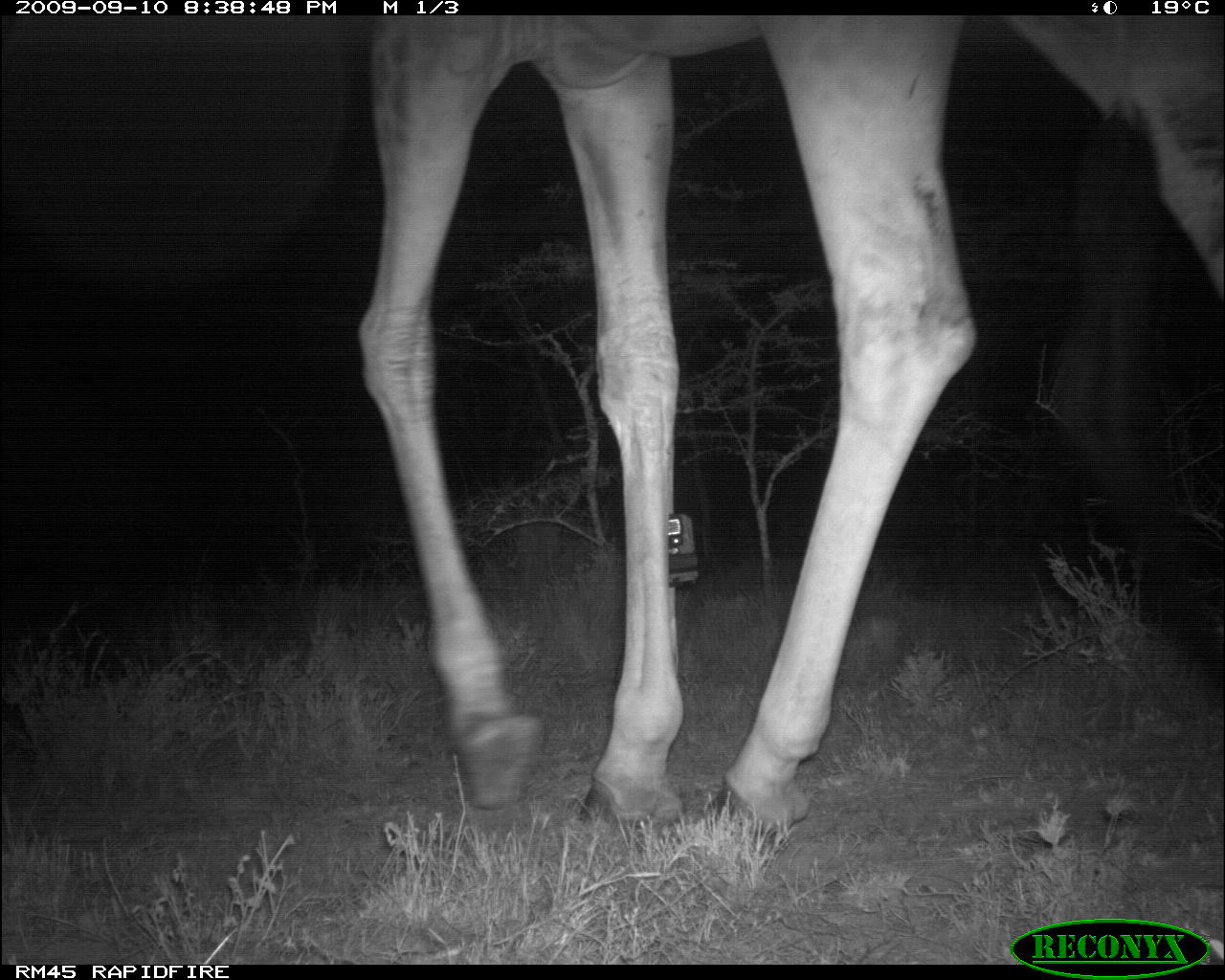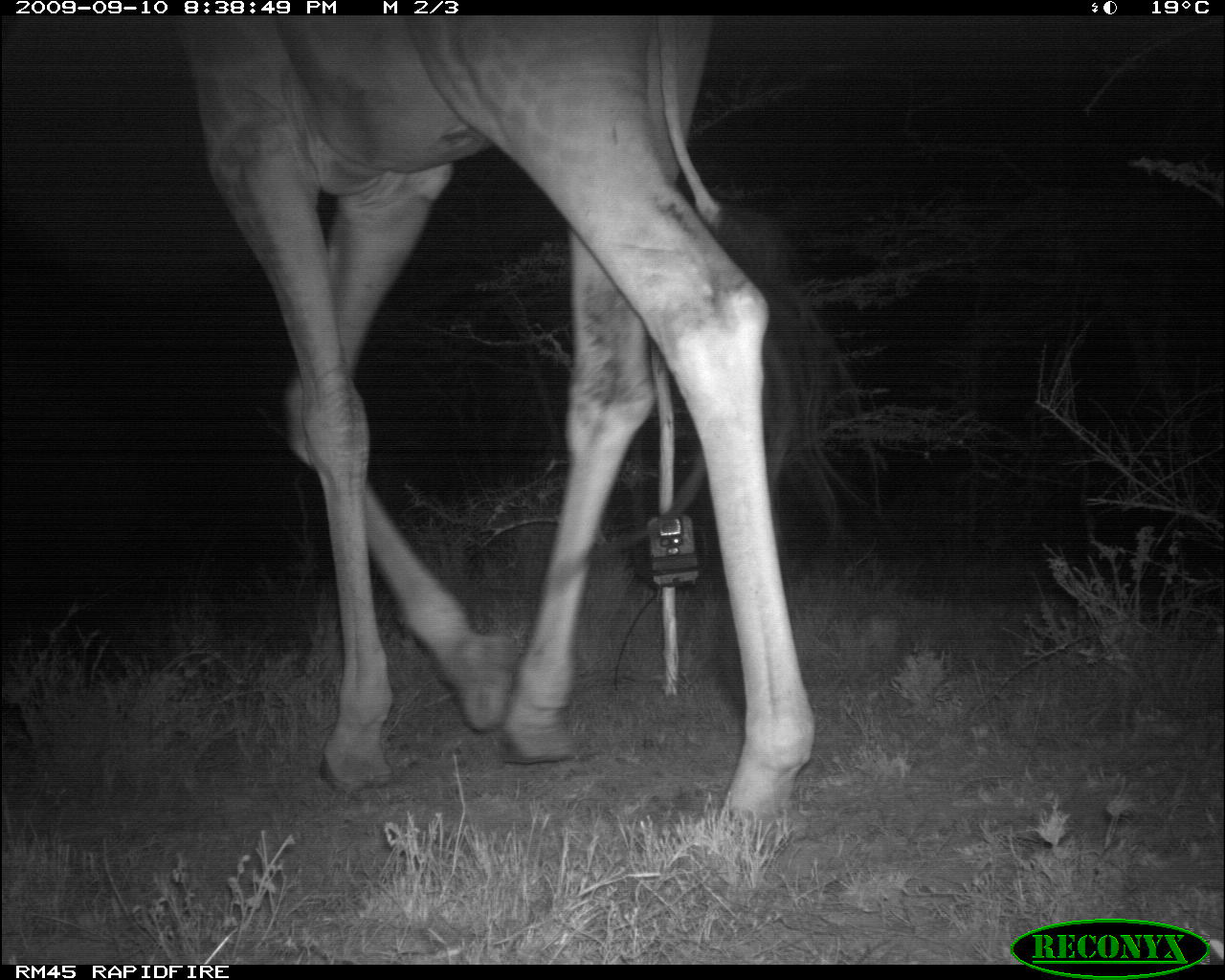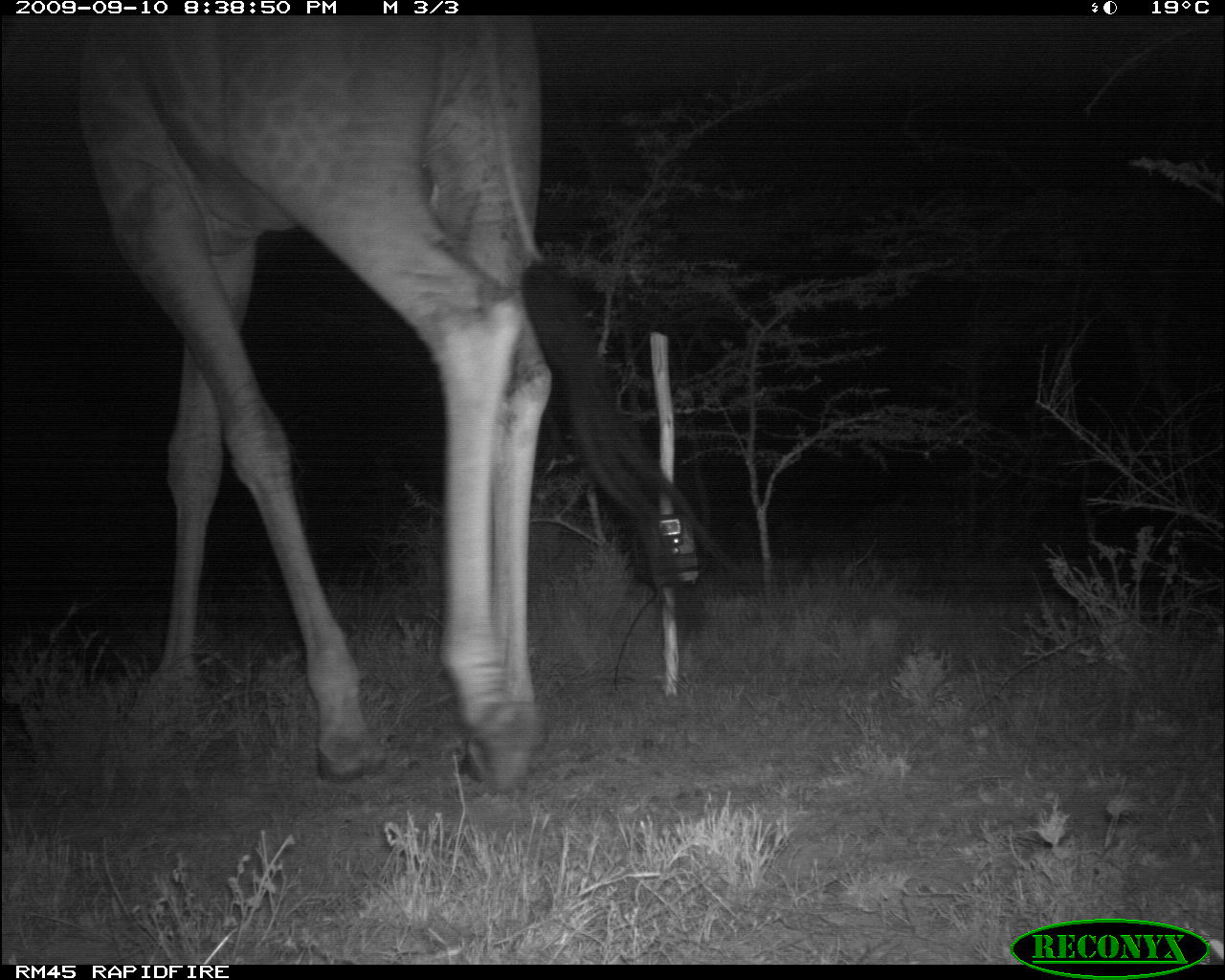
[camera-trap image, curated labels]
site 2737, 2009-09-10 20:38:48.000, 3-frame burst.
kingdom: Animalia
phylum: Chordata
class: Mammalia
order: Artiodactyla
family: Giraffidae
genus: Giraffa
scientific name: Giraffa camelopardalis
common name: giraffe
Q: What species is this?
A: Giraffa camelopardalis (giraffe).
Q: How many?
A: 1.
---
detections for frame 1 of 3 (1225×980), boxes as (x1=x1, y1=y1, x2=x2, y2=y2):
giraffa camelopardalis: (x1=355, y1=11, x2=1225, y2=840)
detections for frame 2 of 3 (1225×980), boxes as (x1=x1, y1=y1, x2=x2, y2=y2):
giraffa camelopardalis: (x1=169, y1=13, x2=889, y2=847)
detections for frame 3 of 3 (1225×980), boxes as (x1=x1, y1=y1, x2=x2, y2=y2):
giraffa camelopardalis: (x1=71, y1=13, x2=741, y2=790)